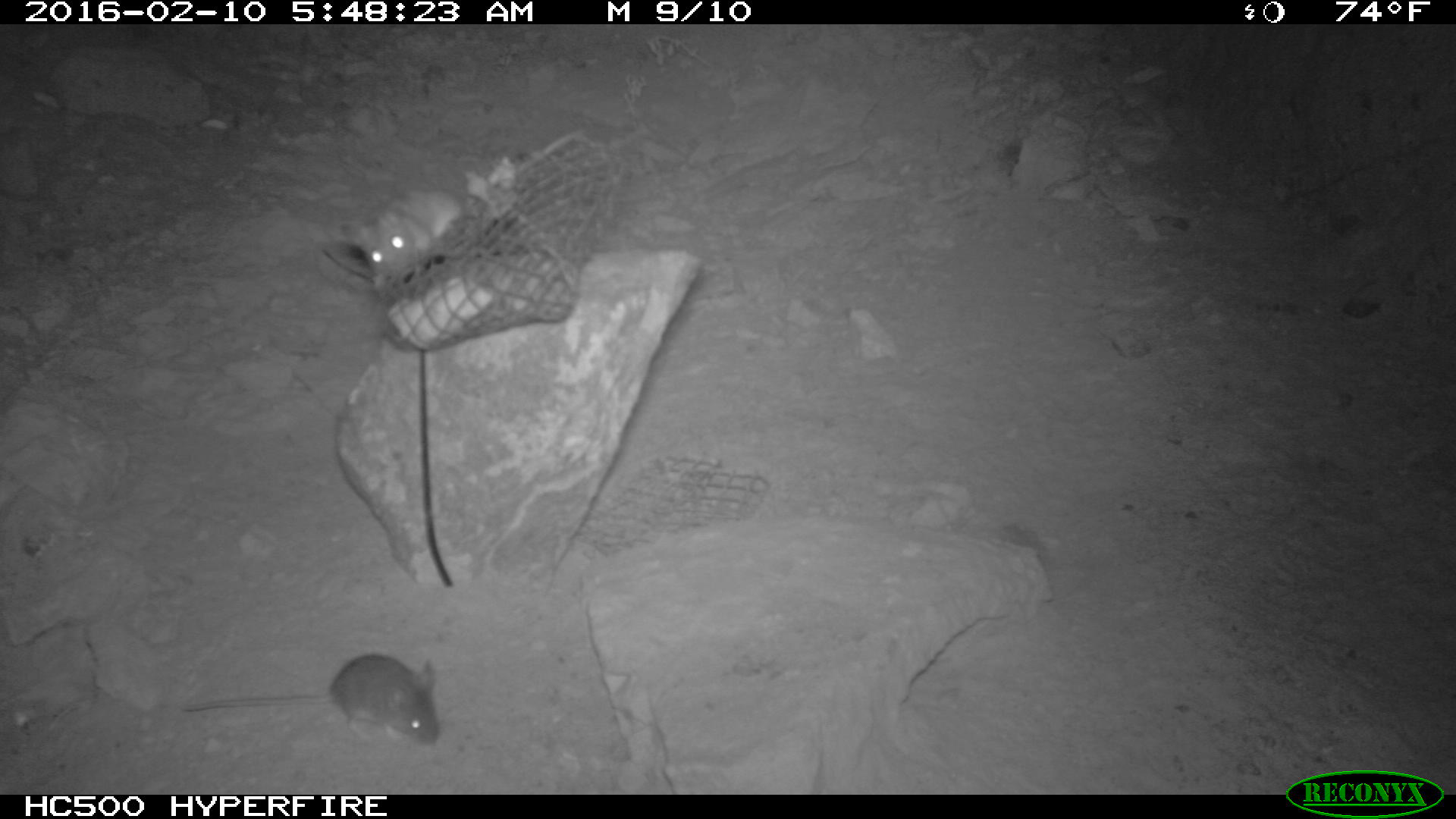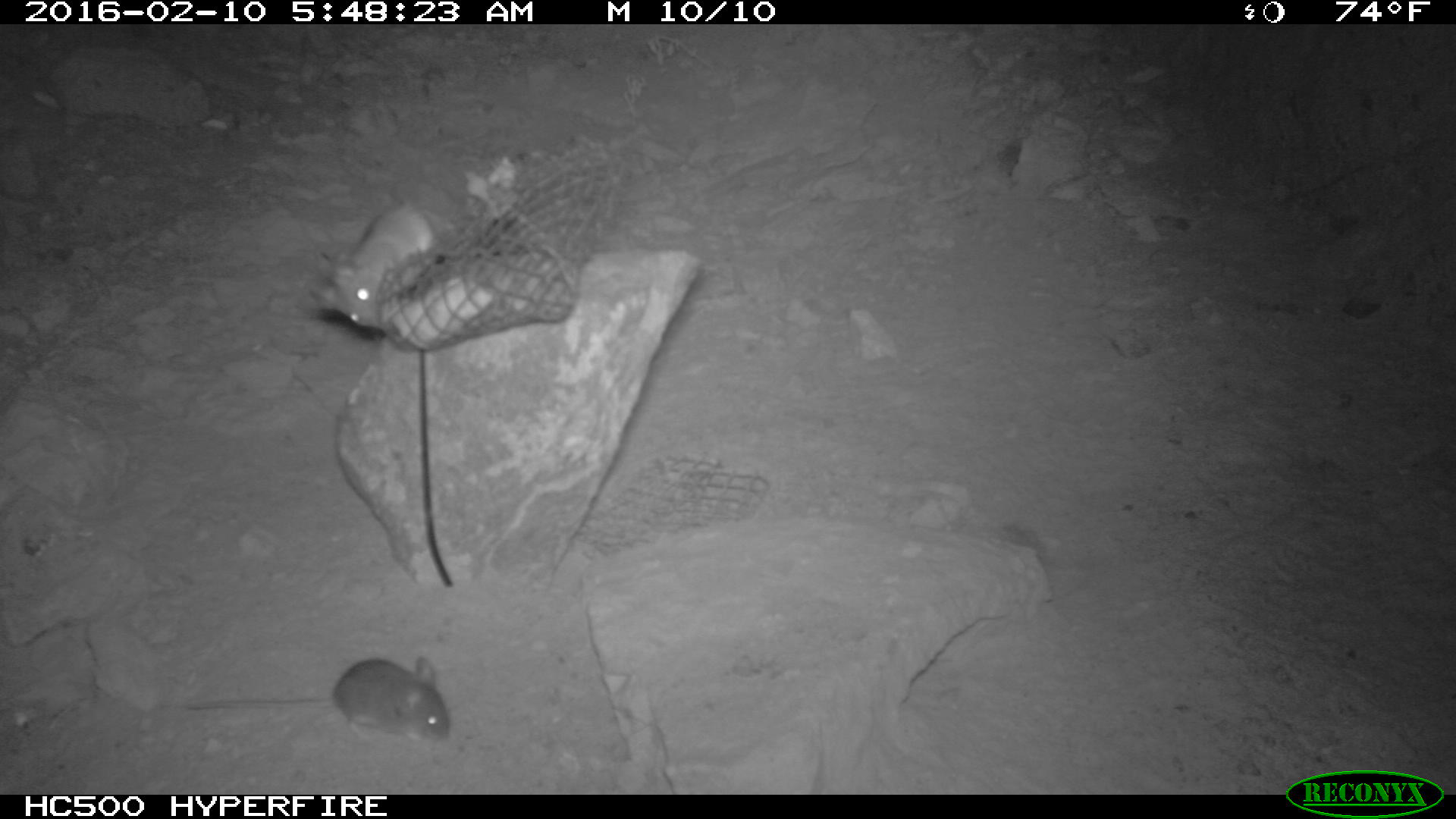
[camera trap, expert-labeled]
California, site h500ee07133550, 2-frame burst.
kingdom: Animalia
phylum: Chordata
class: Mammalia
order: Rodentia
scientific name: Rodentia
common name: rodent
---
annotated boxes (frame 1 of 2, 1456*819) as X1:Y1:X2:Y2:
rodent: 178:651:438:745; 350:180:472:292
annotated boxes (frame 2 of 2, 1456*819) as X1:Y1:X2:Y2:
rodent: 177:654:447:745; 310:184:435:328